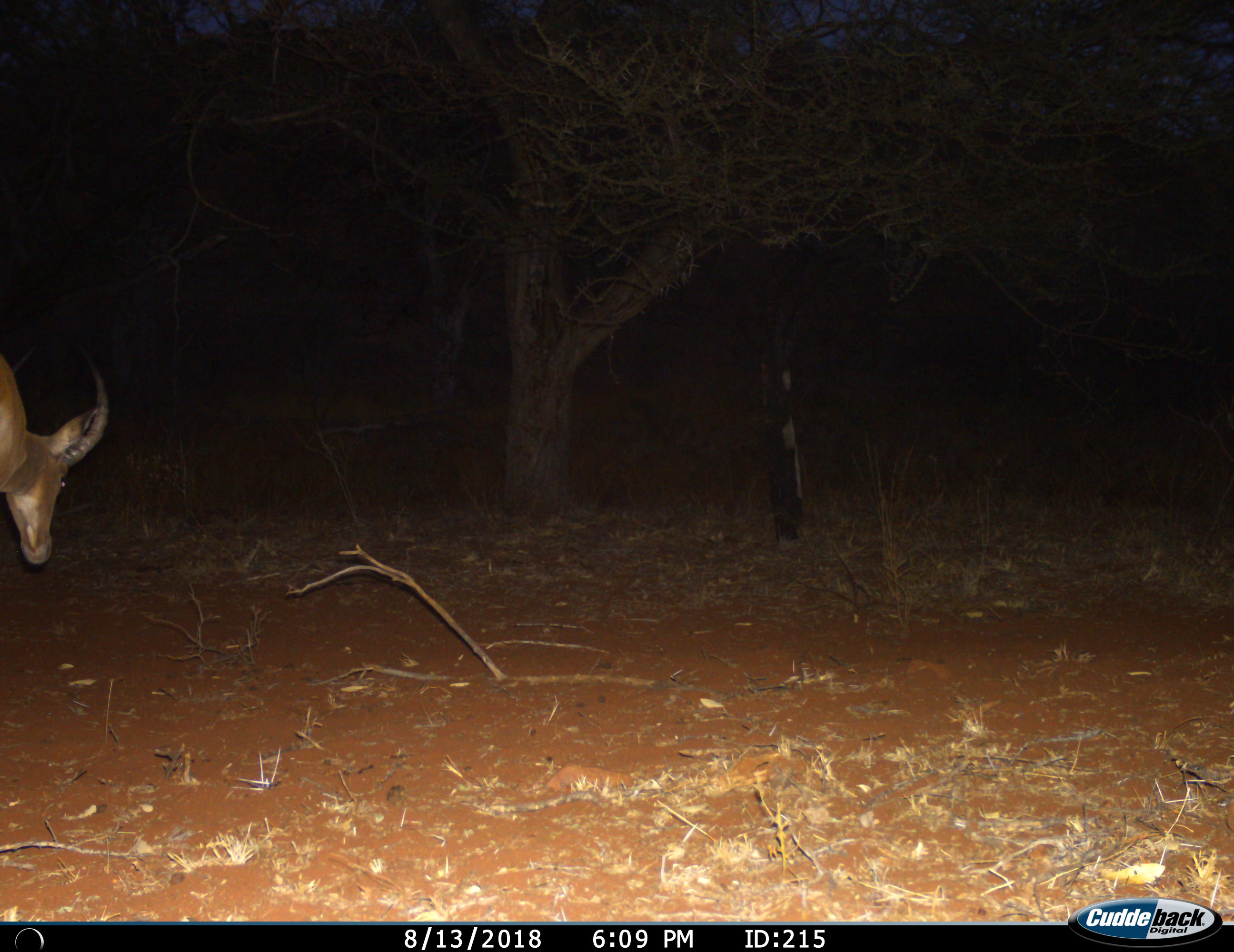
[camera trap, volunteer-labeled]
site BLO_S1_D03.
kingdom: Animalia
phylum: Chordata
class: Mammalia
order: Artiodactyla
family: Bovidae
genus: Aepyceros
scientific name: Aepyceros melampus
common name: impala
Impala (Aepyceros melampus), count 1. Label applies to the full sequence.